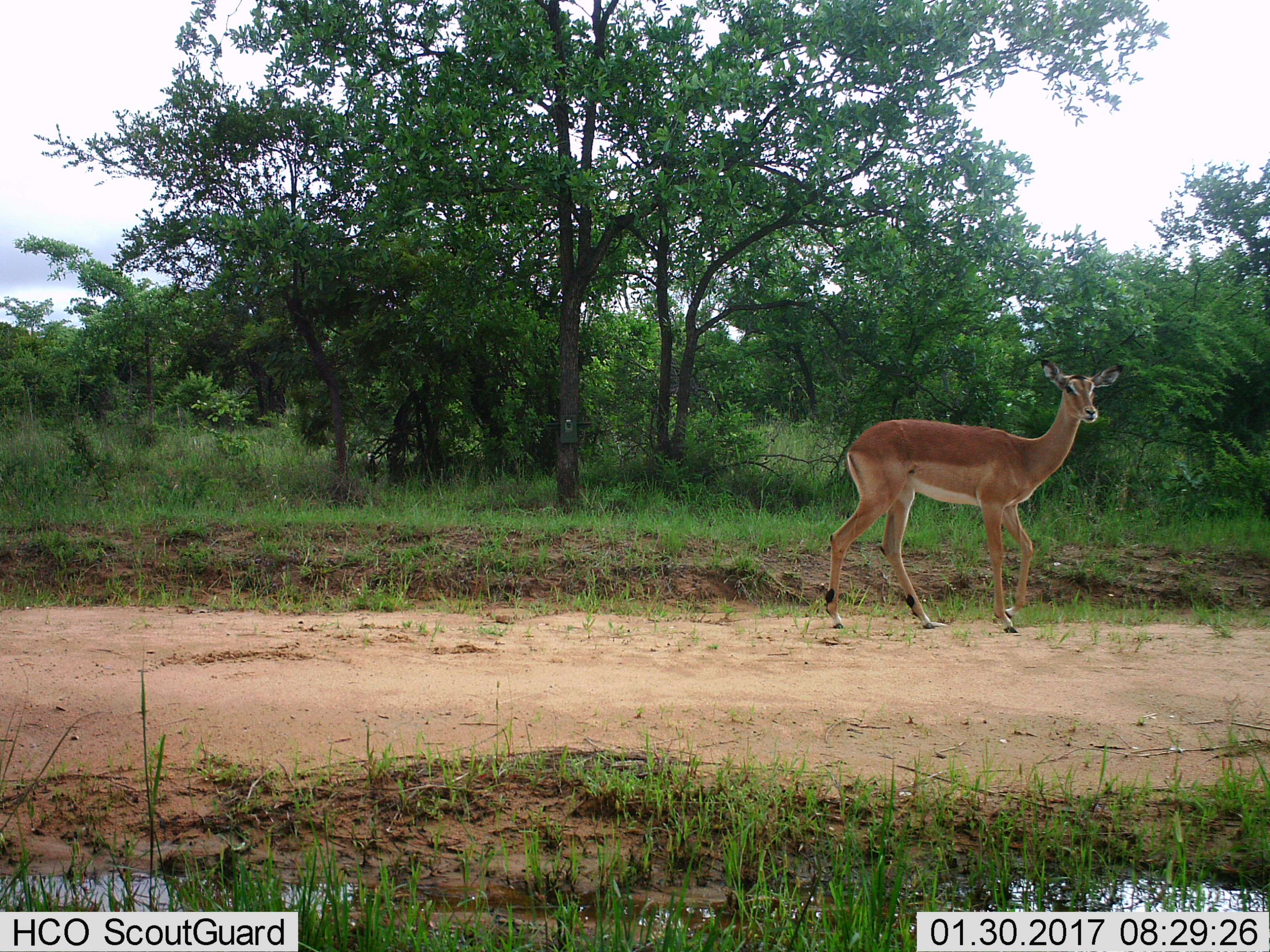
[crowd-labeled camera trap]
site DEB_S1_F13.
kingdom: Animalia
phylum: Chordata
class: Mammalia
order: Artiodactyla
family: Bovidae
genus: Aepyceros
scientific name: Aepyceros melampus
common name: impala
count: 1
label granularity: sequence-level